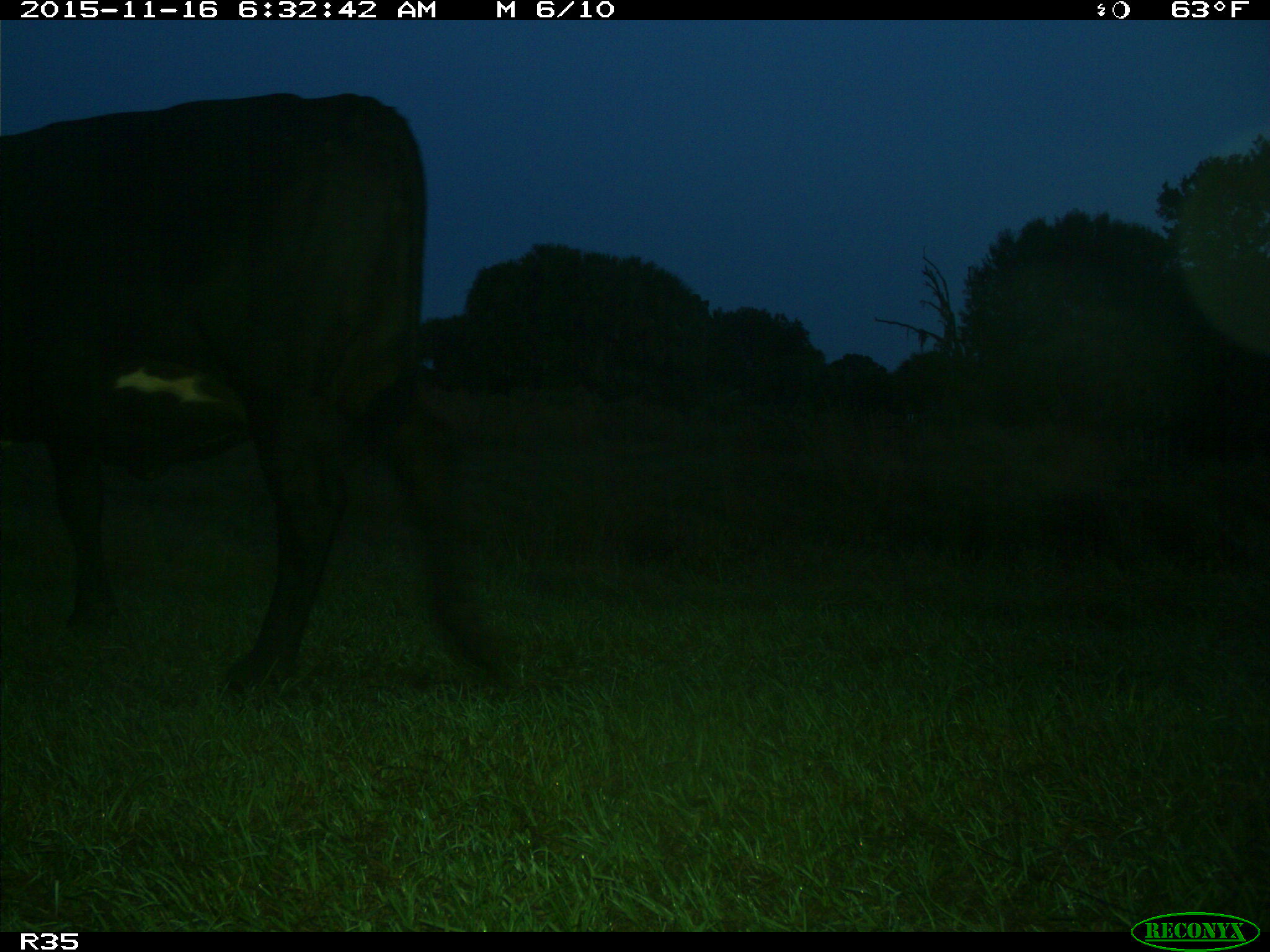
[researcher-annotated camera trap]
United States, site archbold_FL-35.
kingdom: Animalia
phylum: Chordata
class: Mammalia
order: Artiodactyla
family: Bovidae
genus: Bos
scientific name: Bos taurus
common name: domestic cow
Bos taurus (domestic cow).